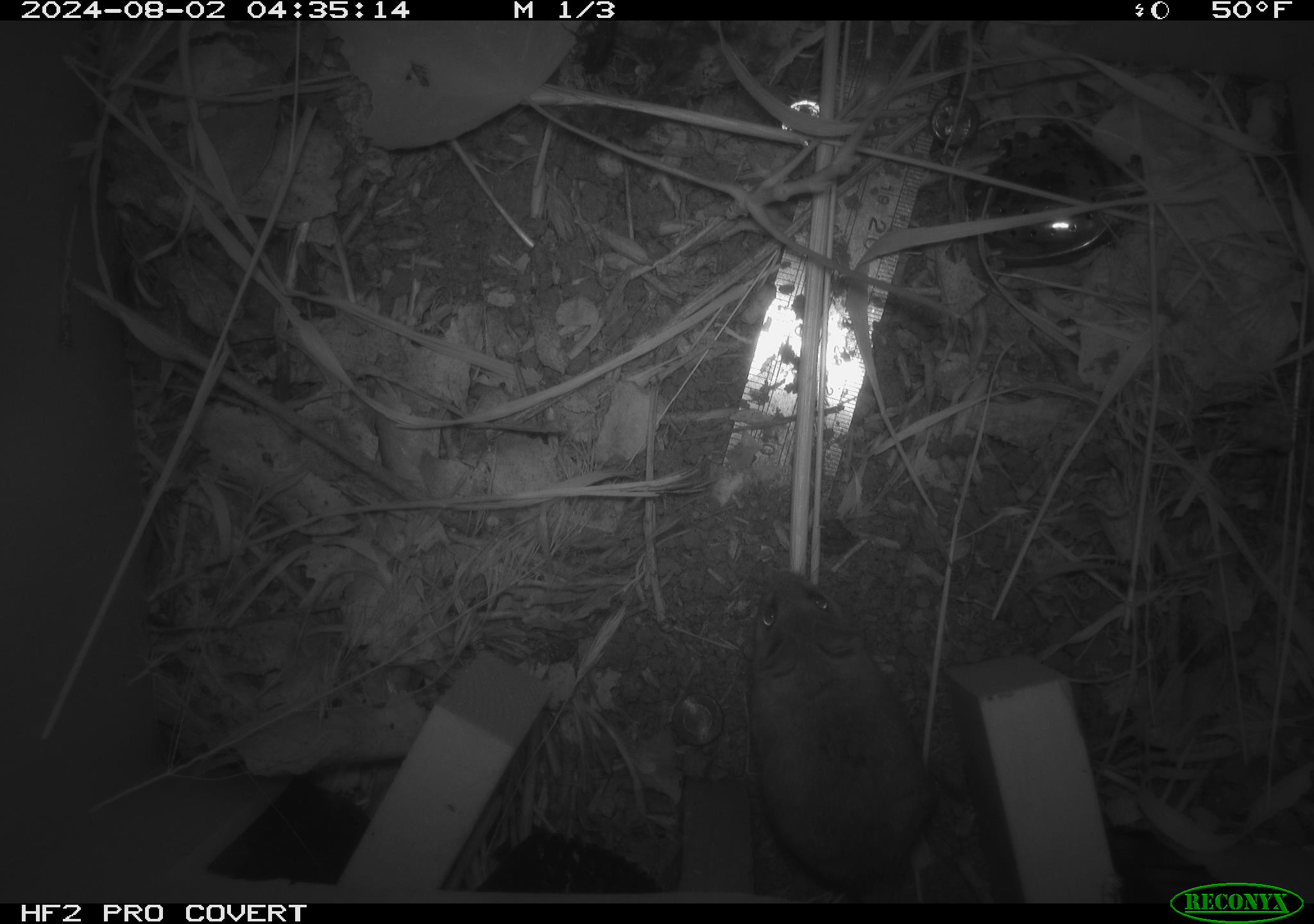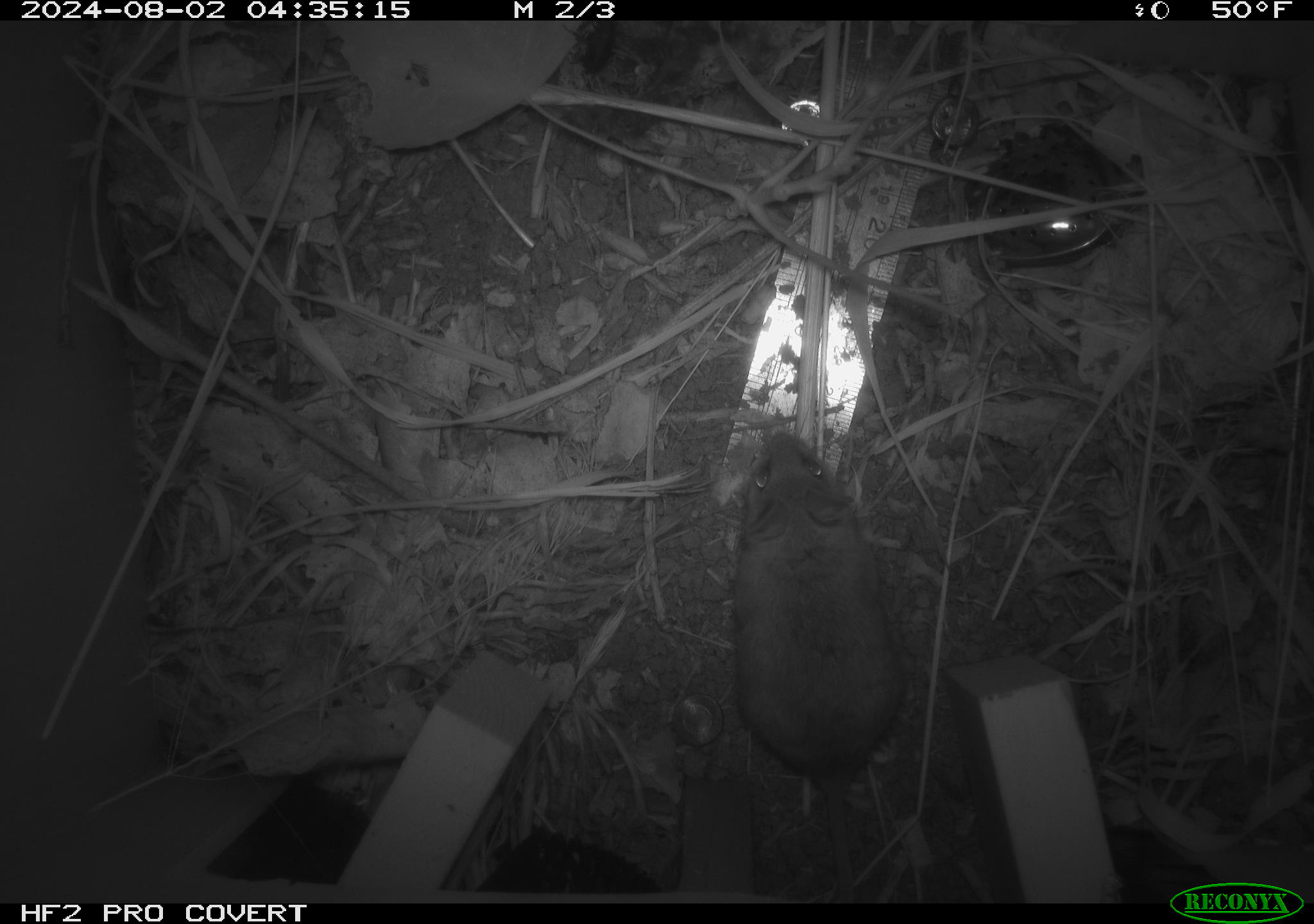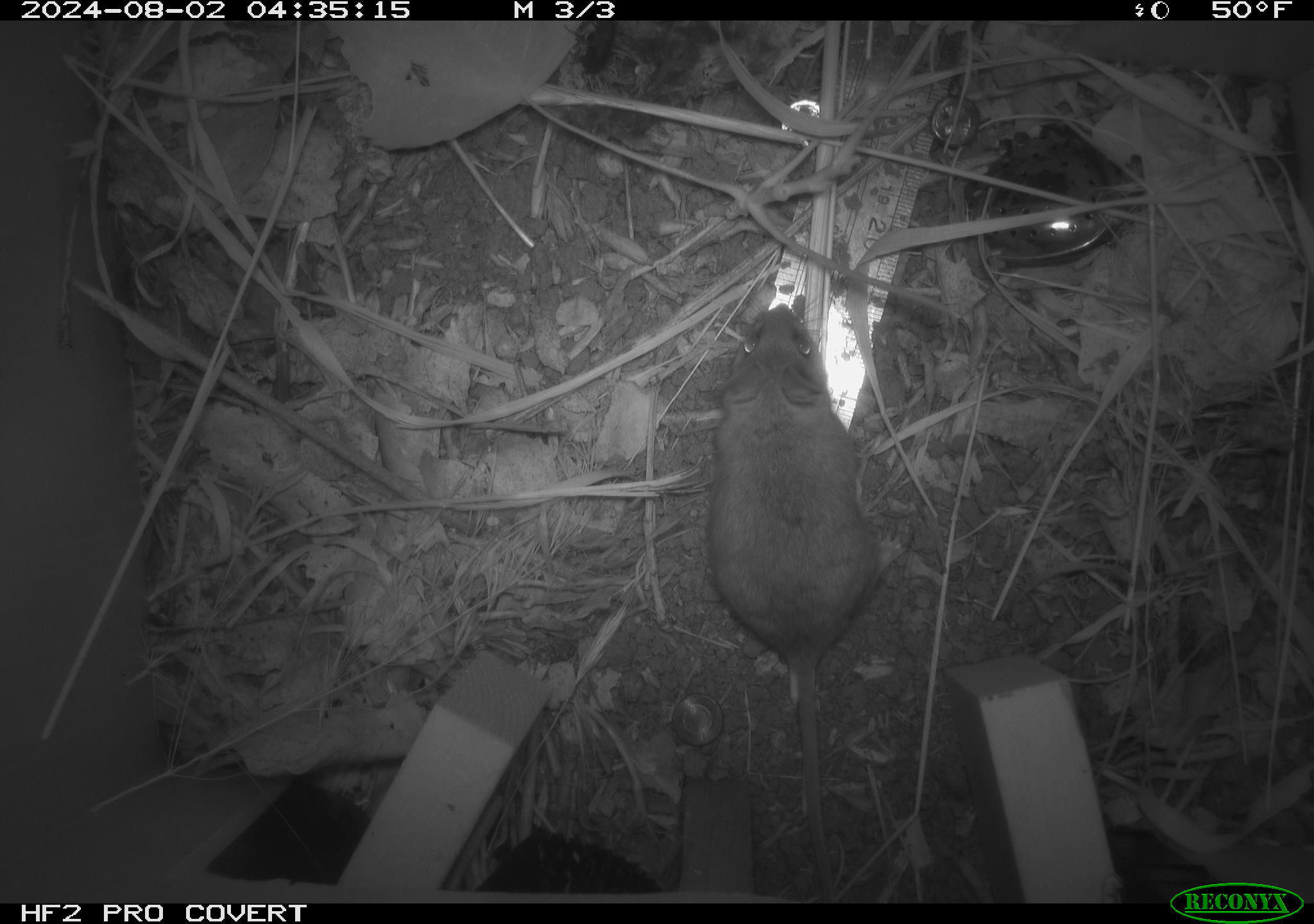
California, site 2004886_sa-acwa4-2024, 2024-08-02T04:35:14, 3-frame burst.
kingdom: Animalia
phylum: Chordata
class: Mammalia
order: Rodentia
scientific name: Rodentia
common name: mouse species